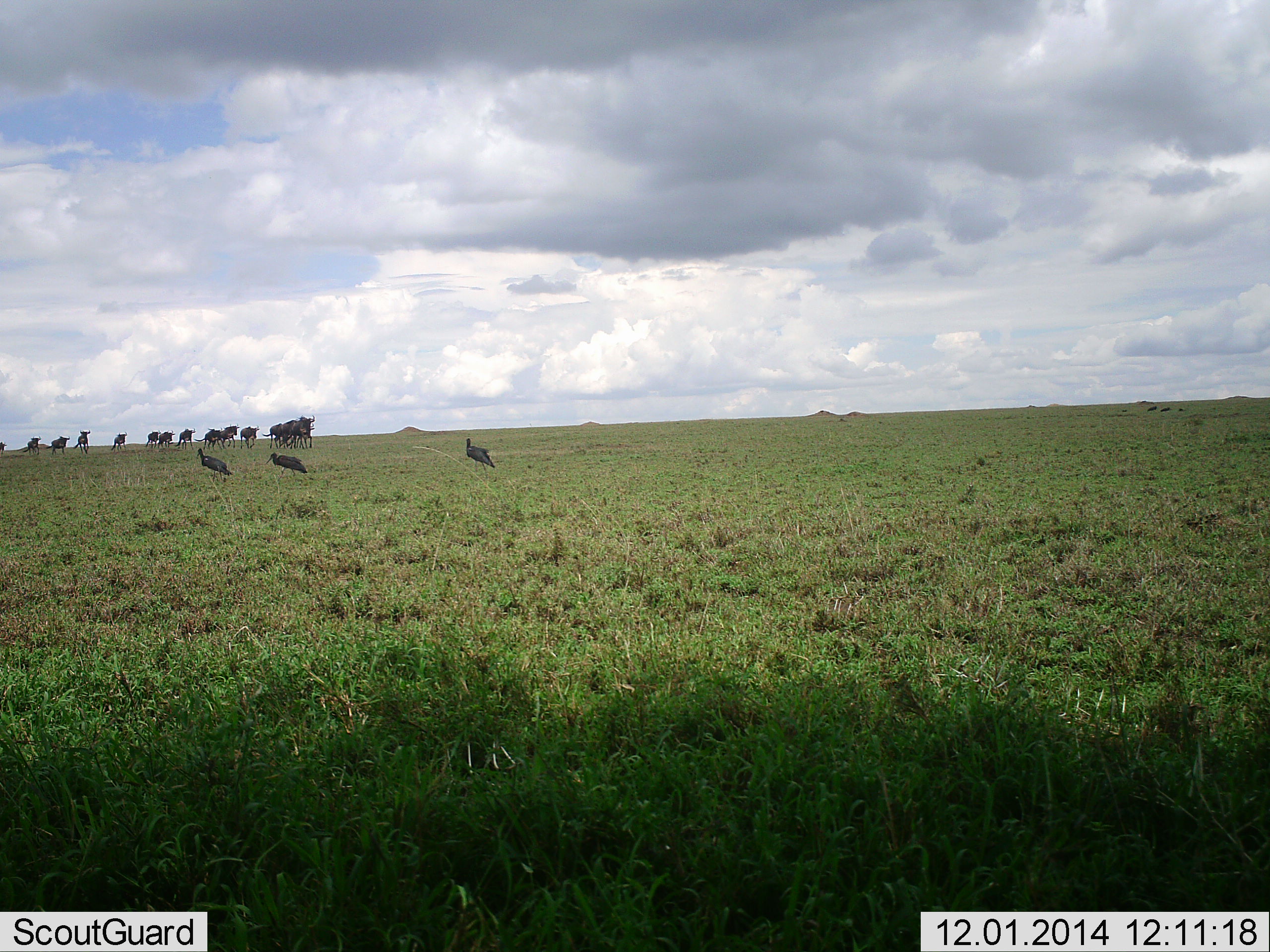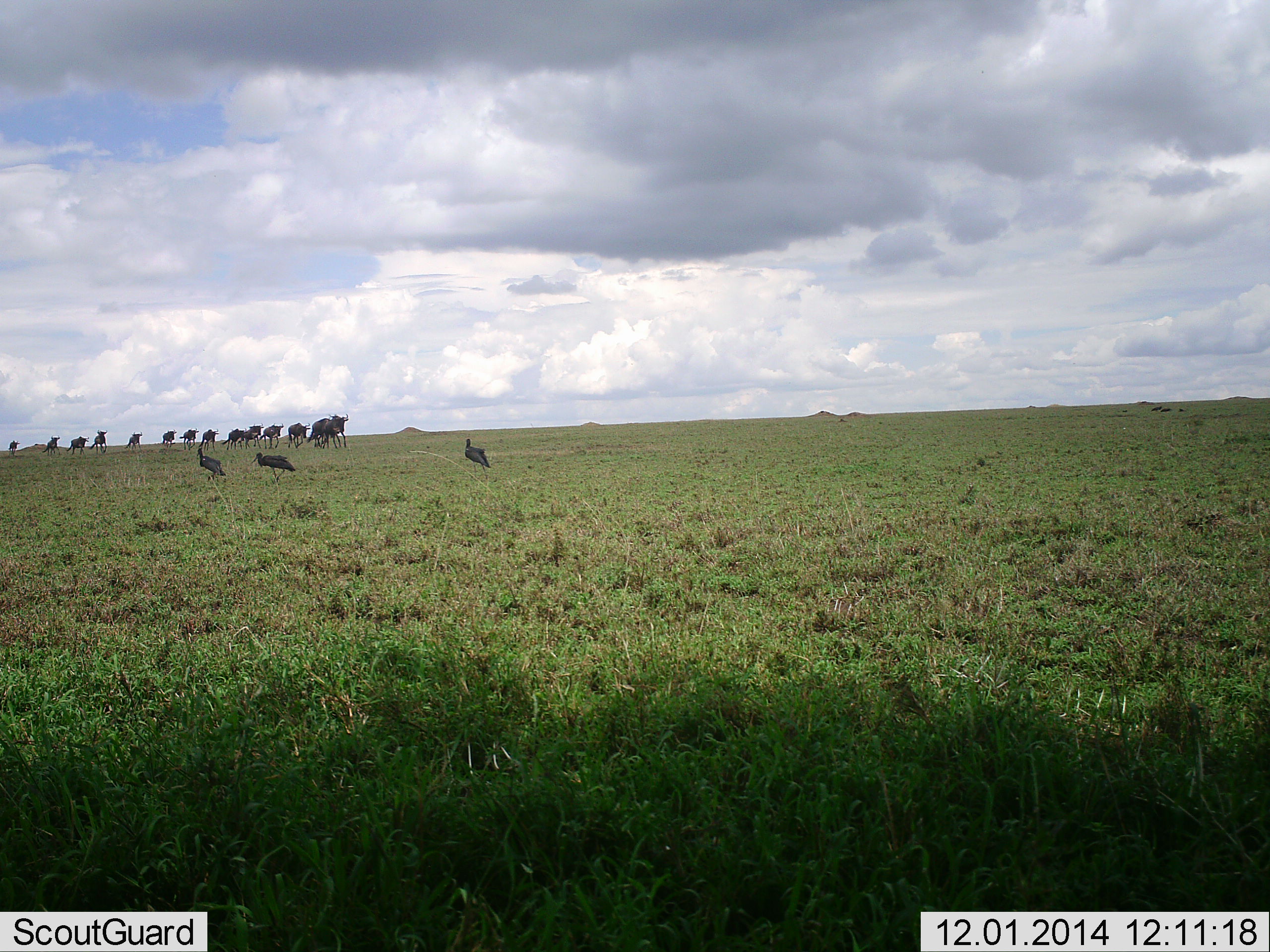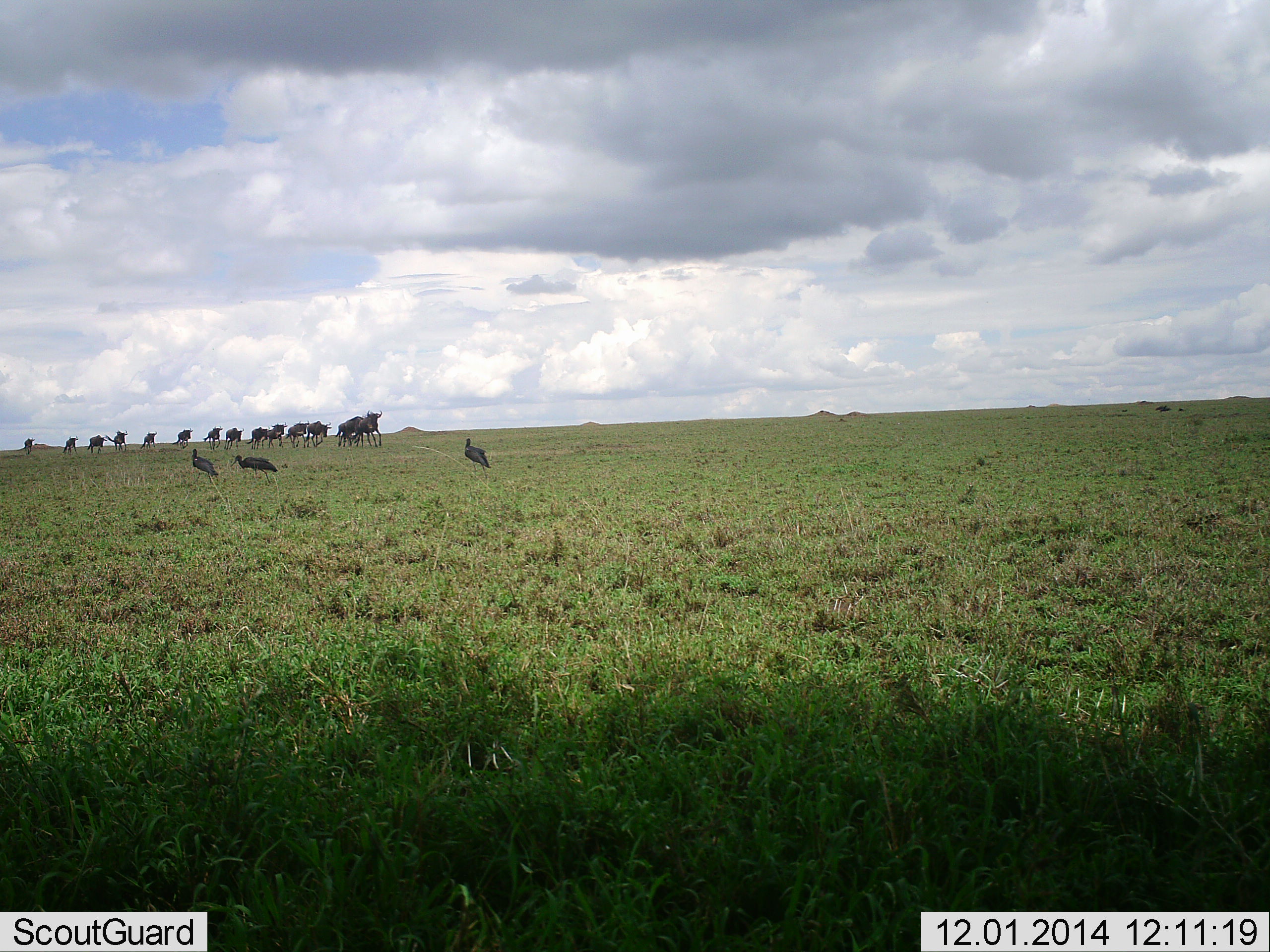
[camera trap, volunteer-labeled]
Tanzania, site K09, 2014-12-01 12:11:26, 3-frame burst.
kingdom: Animalia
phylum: Chordata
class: Aves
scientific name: Aves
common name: bird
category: otherbird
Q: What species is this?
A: Otherbird (bird) (Aves).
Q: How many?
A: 3.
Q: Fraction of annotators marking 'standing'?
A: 70%.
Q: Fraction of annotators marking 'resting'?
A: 0%.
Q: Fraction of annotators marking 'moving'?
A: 40%.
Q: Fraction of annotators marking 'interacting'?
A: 0%.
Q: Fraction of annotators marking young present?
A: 0%.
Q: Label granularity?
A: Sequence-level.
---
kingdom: Animalia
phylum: Chordata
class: Mammalia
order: Artiodactyla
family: Bovidae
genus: Connochaetes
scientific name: Connochaetes taurinus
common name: blue wildebeest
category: wildebeest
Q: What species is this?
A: Wildebeest (blue wildebeest) (Connochaetes taurinus).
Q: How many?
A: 11-50.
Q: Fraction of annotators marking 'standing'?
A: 0%.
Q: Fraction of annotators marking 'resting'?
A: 0%.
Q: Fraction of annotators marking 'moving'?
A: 100%.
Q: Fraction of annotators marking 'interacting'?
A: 0%.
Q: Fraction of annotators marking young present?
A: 0%.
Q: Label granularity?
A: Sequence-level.